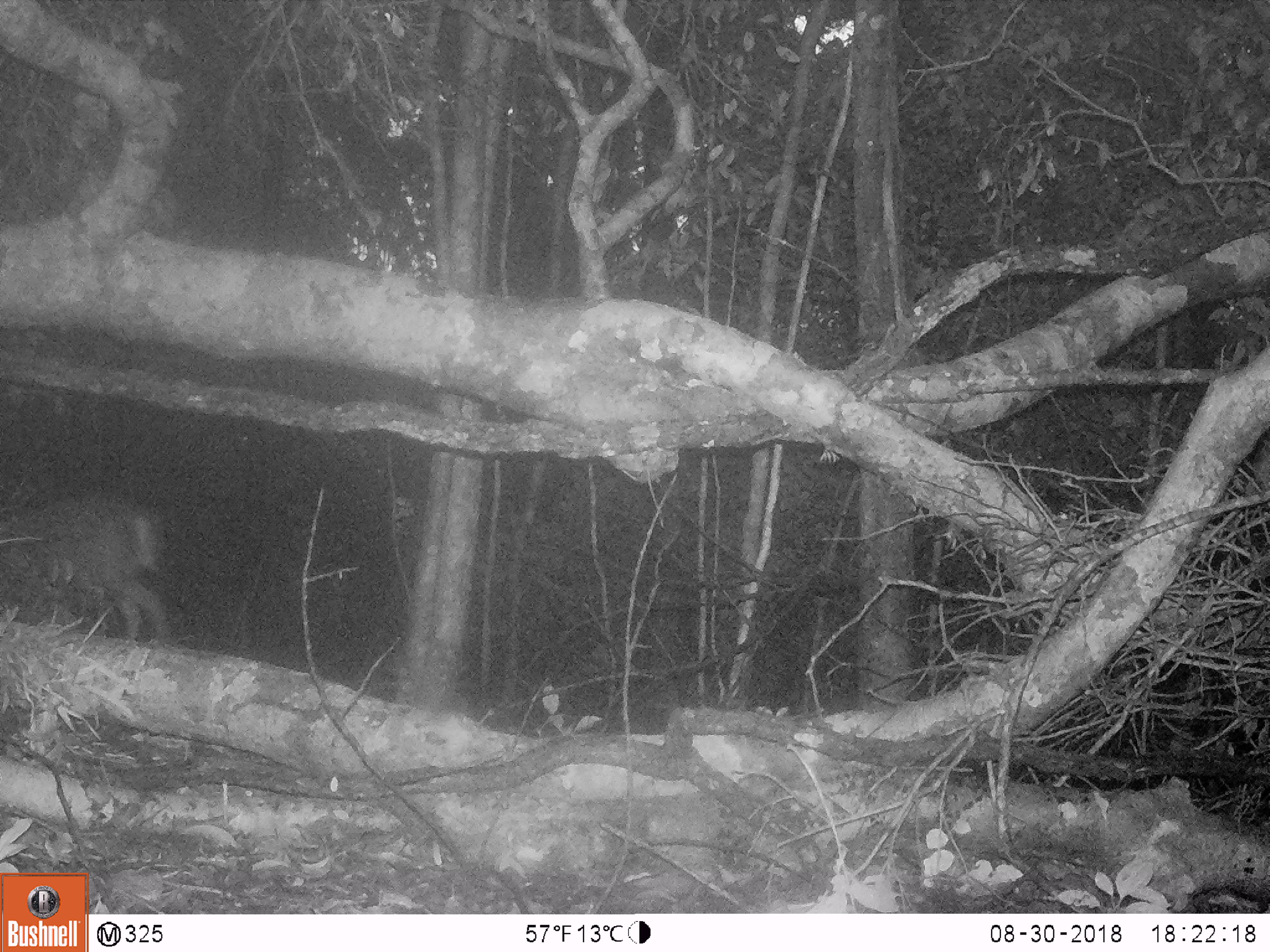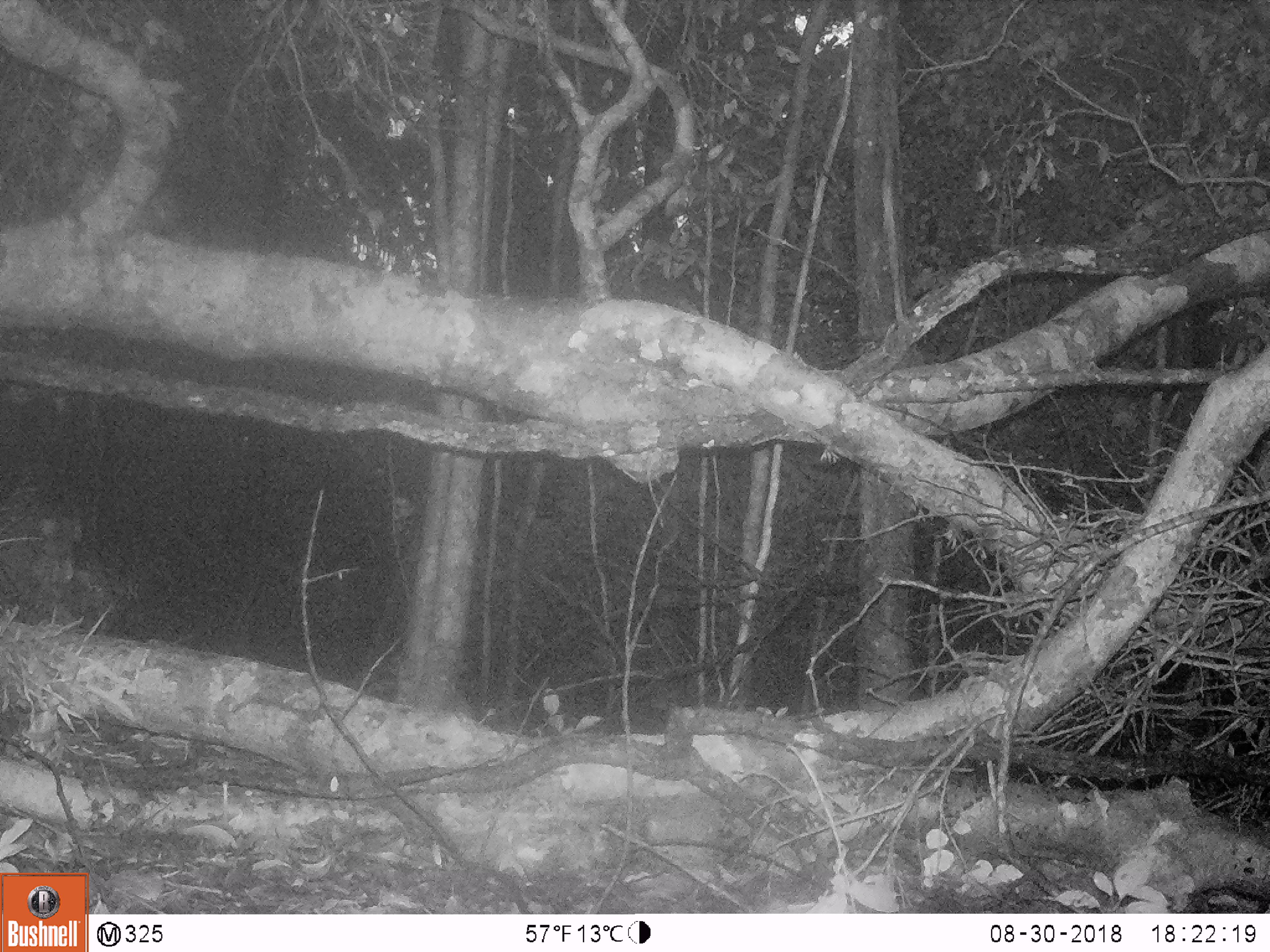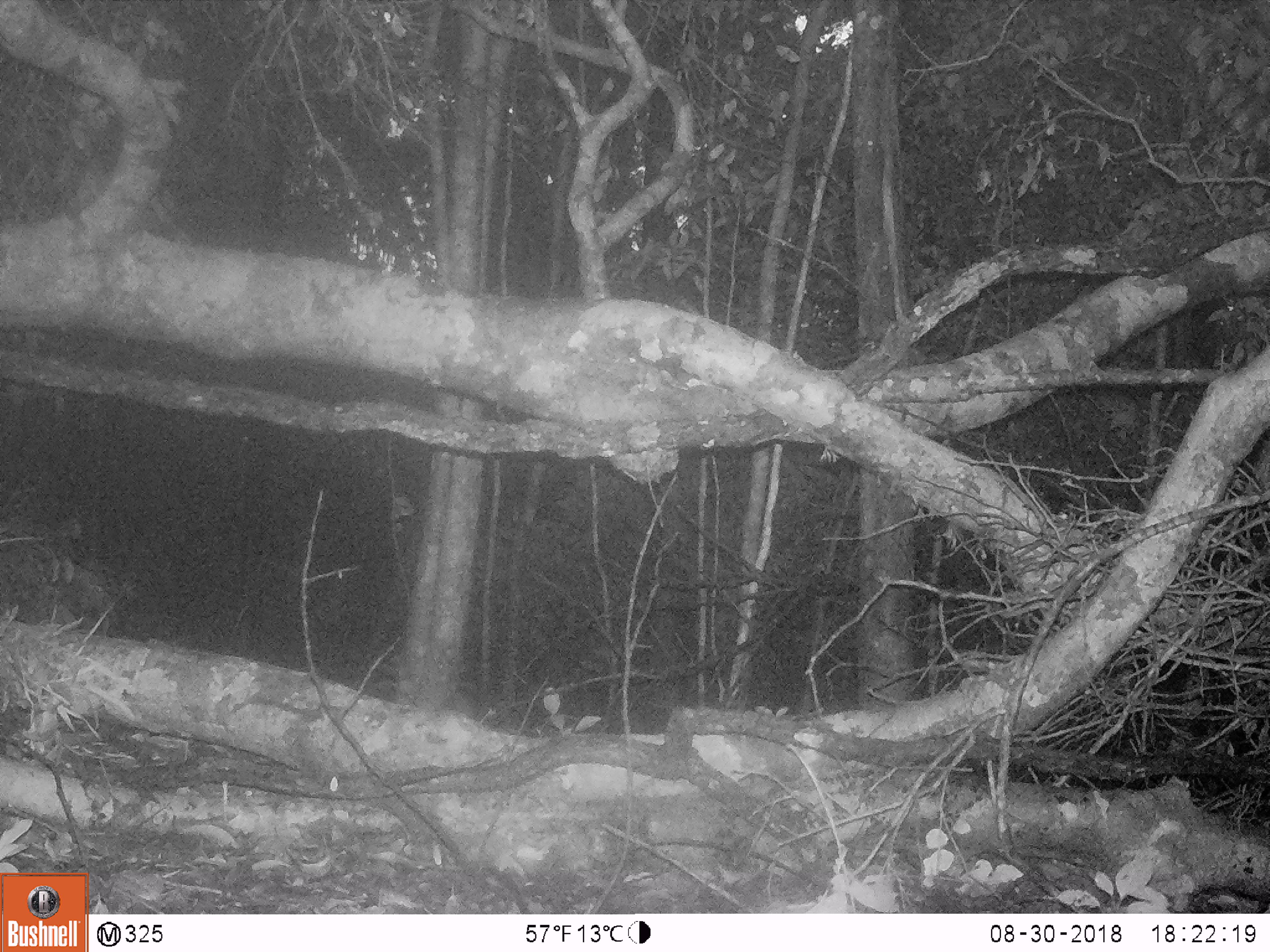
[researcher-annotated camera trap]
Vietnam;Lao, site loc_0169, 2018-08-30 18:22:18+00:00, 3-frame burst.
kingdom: Animalia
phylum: Chordata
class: Mammalia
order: Artiodactyla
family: Cervidae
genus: Muntiacus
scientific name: Muntiacus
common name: muntjacs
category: unidentified muntjac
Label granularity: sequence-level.